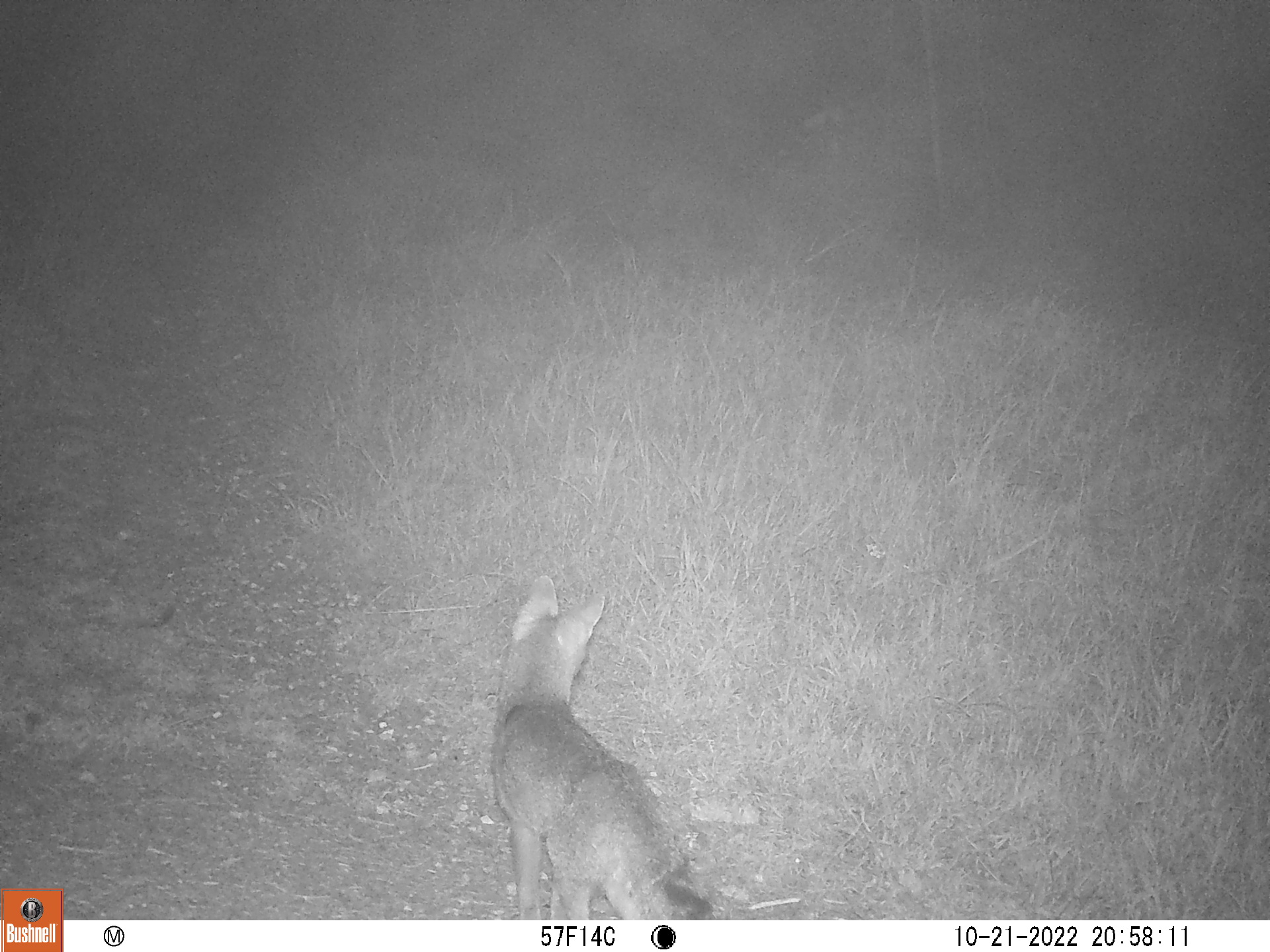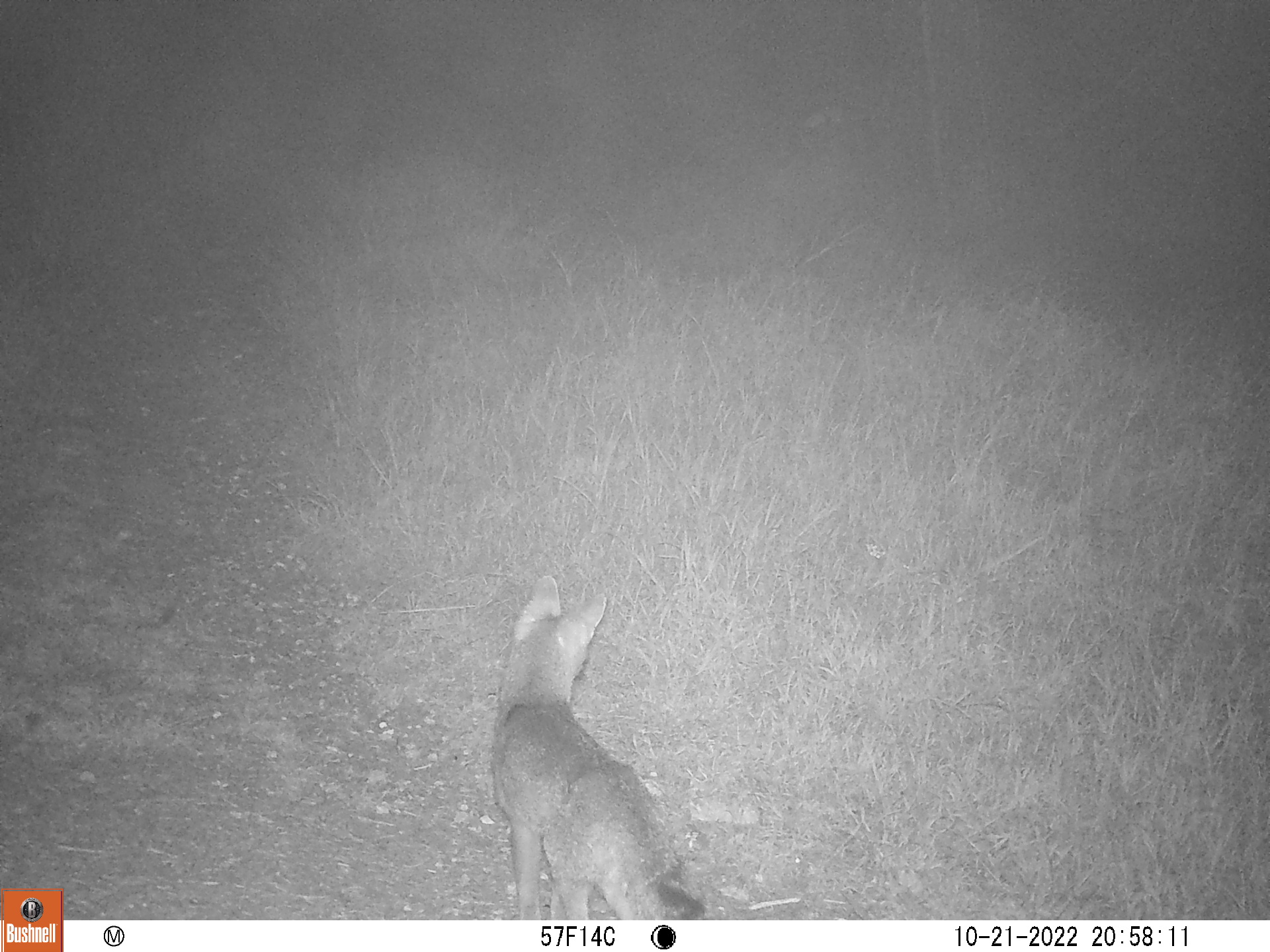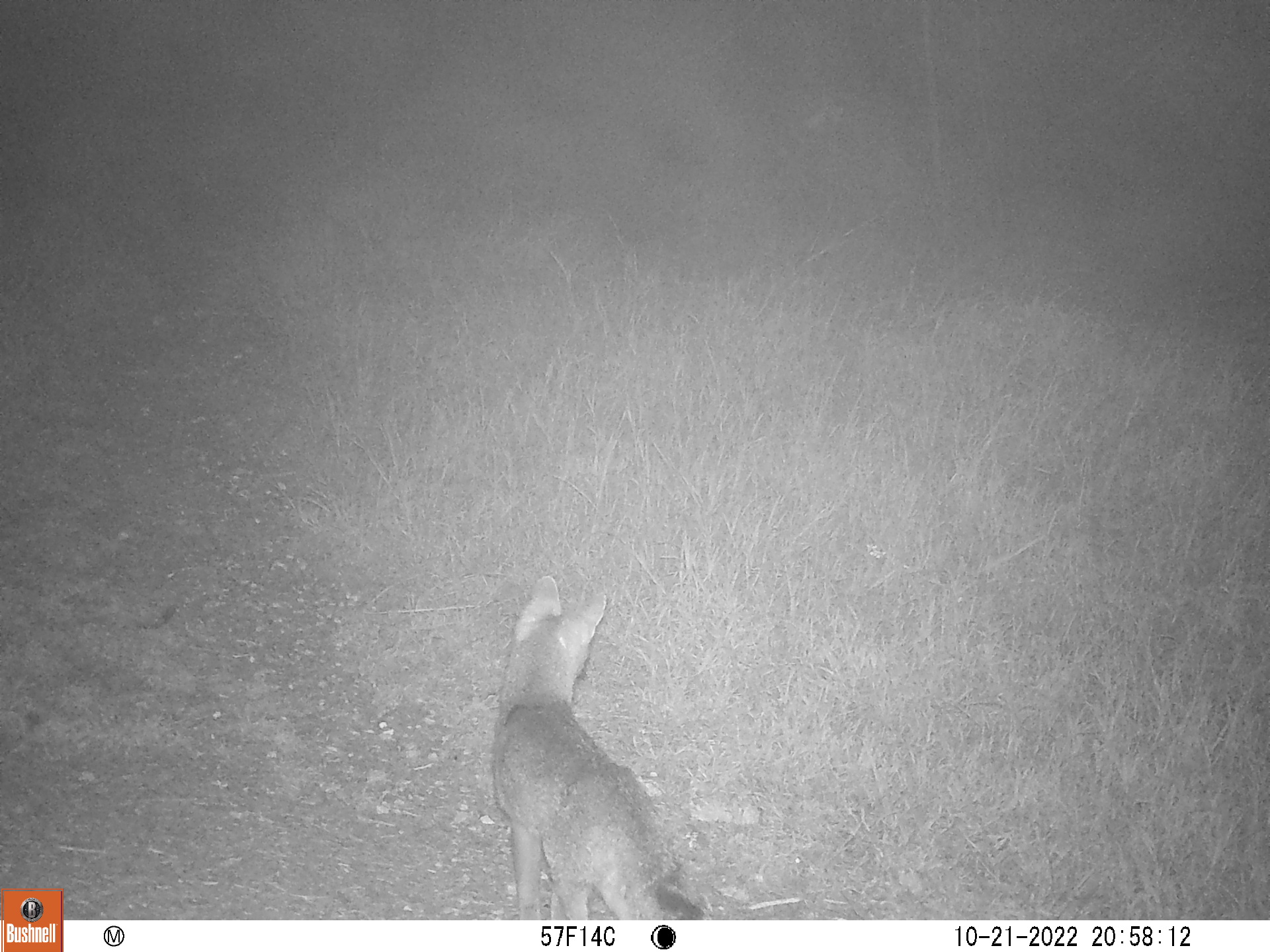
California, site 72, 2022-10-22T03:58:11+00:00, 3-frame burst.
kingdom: Animalia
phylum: Chordata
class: Mammalia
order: Carnivora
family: Canidae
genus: Urocyon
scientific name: Urocyon cinereoargenteus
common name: gray fox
Gray fox (Urocyon cinereoargenteus).